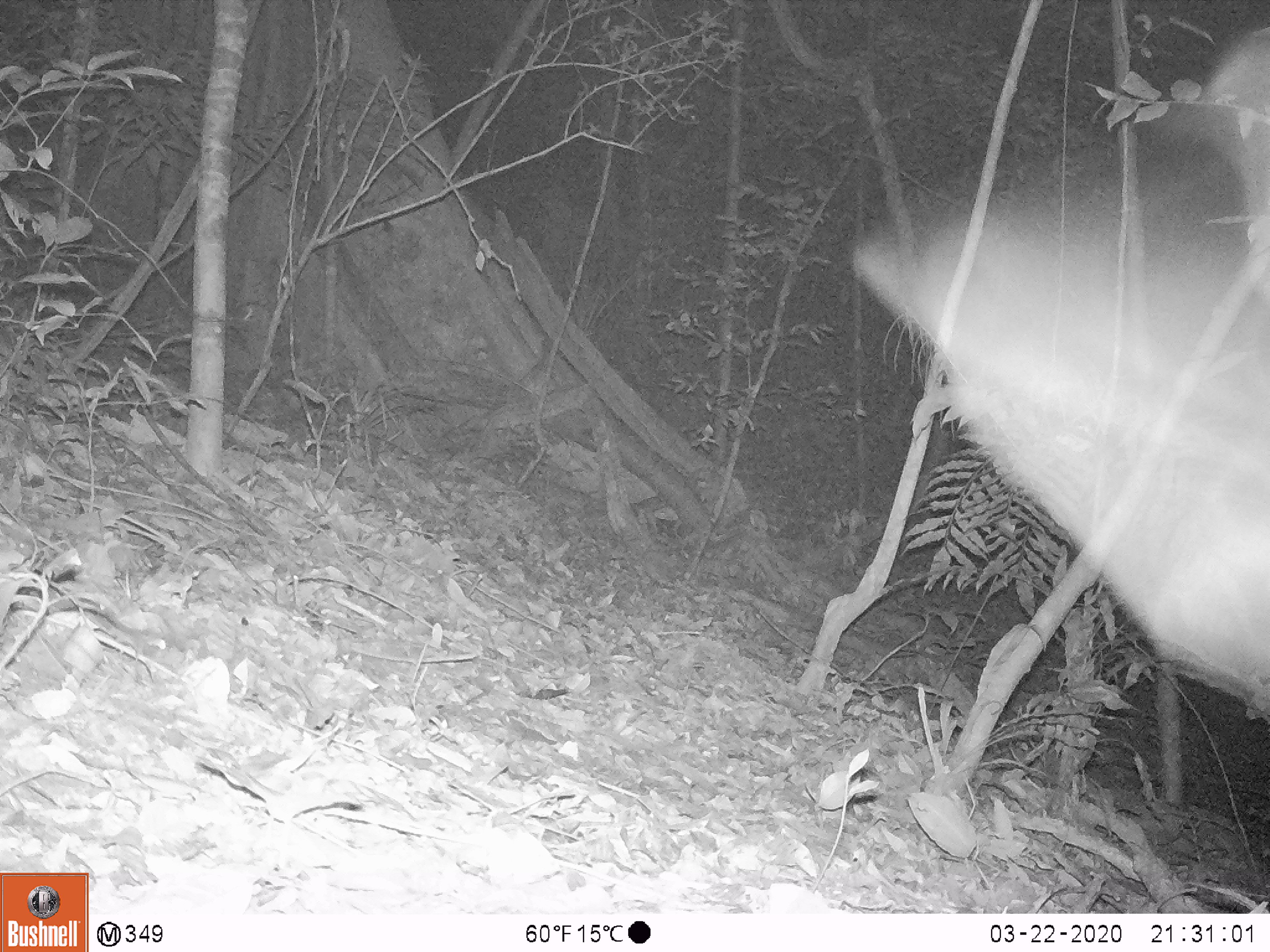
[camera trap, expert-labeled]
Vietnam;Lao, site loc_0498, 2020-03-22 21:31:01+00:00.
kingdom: Animalia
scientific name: Animalia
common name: animal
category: unidentified animal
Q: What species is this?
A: Unidentified animal (animal) (Animalia).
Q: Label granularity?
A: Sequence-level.